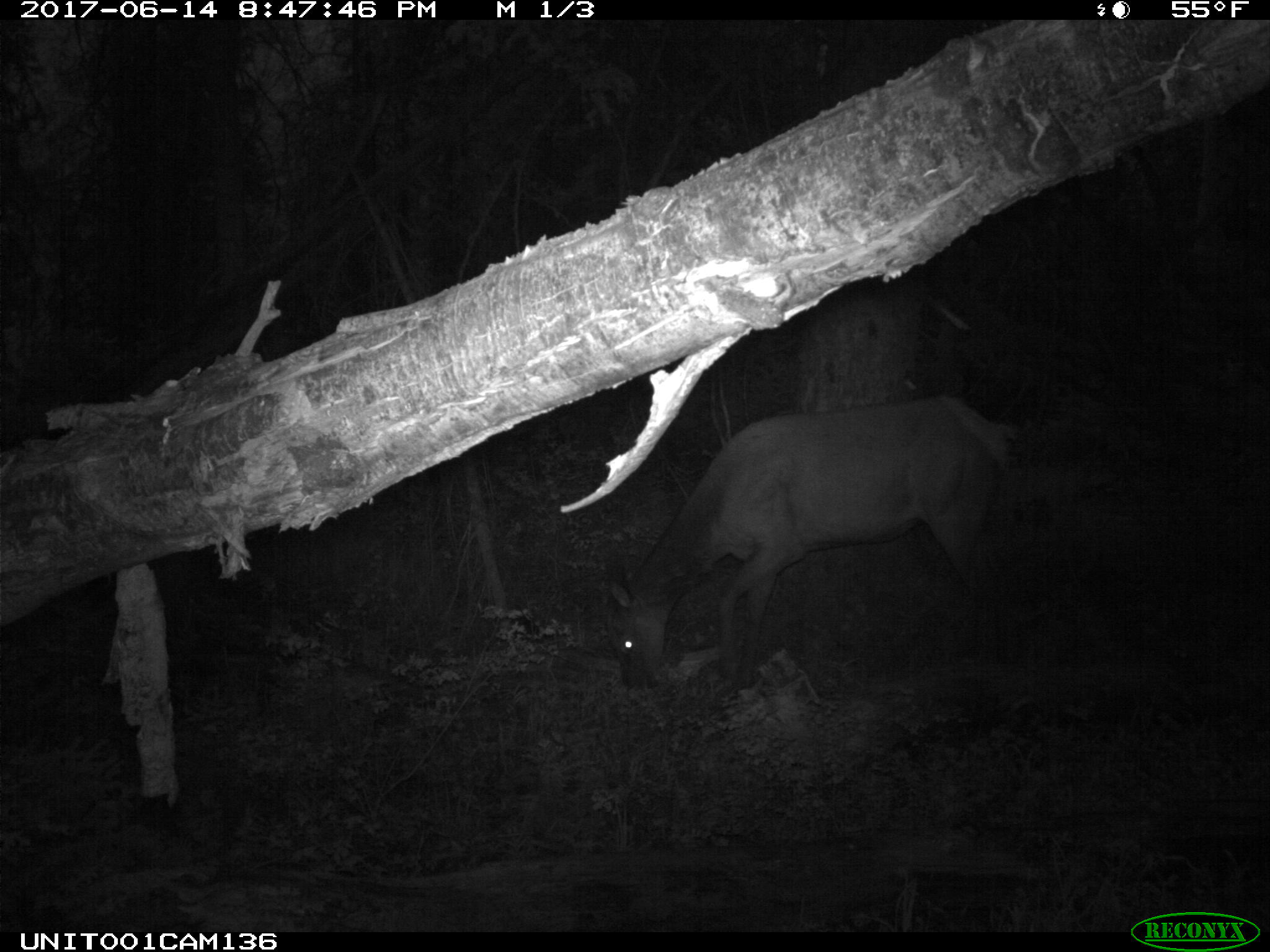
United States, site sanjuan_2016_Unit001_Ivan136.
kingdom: Animalia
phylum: Chordata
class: Mammalia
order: Artiodactyla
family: Cervidae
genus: Cervus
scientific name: Cervus elaphus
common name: red deer